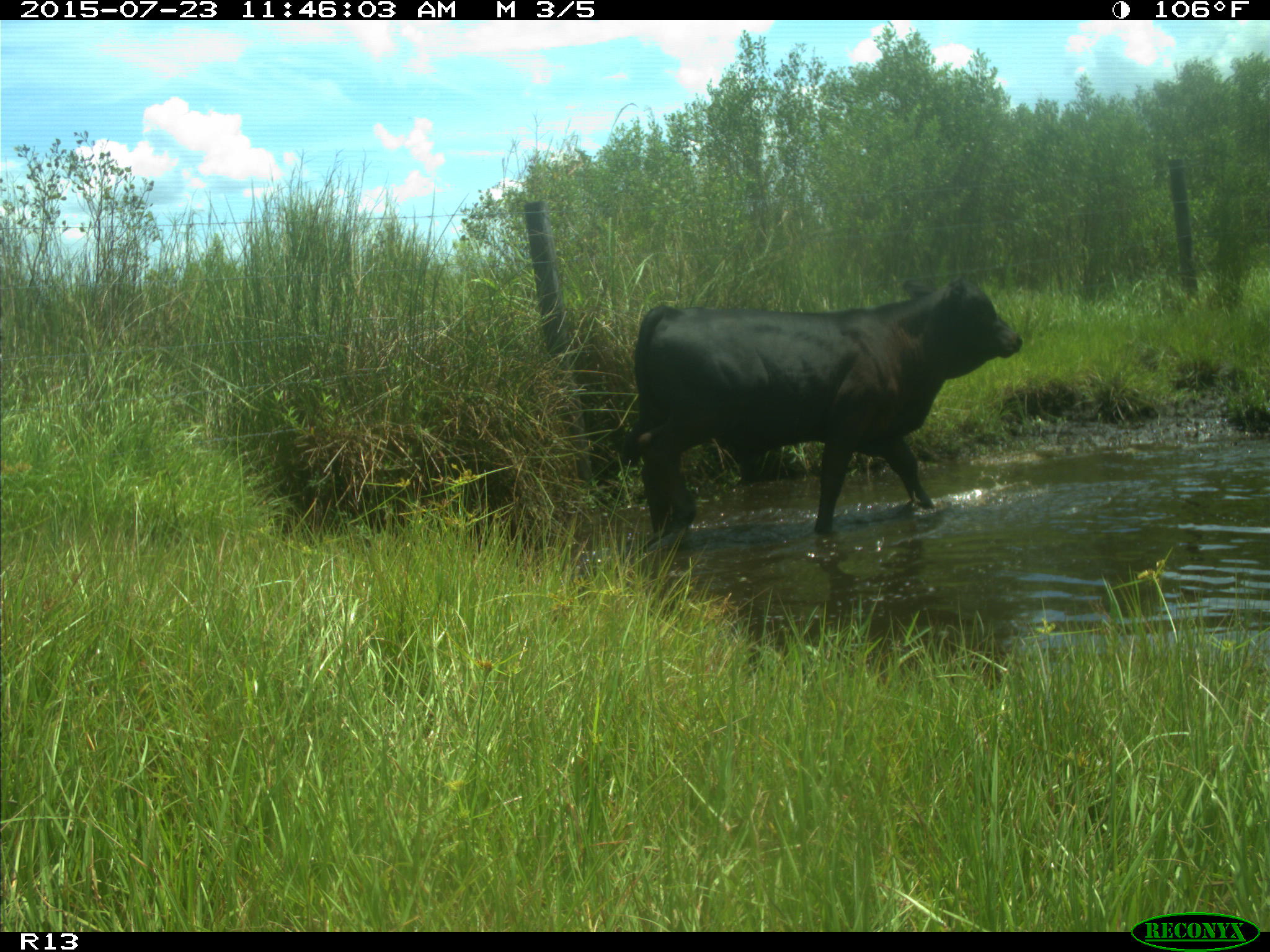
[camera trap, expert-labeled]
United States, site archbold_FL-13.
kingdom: Animalia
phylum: Chordata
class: Mammalia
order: Artiodactyla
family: Bovidae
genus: Bos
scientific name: Bos taurus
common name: domestic cow